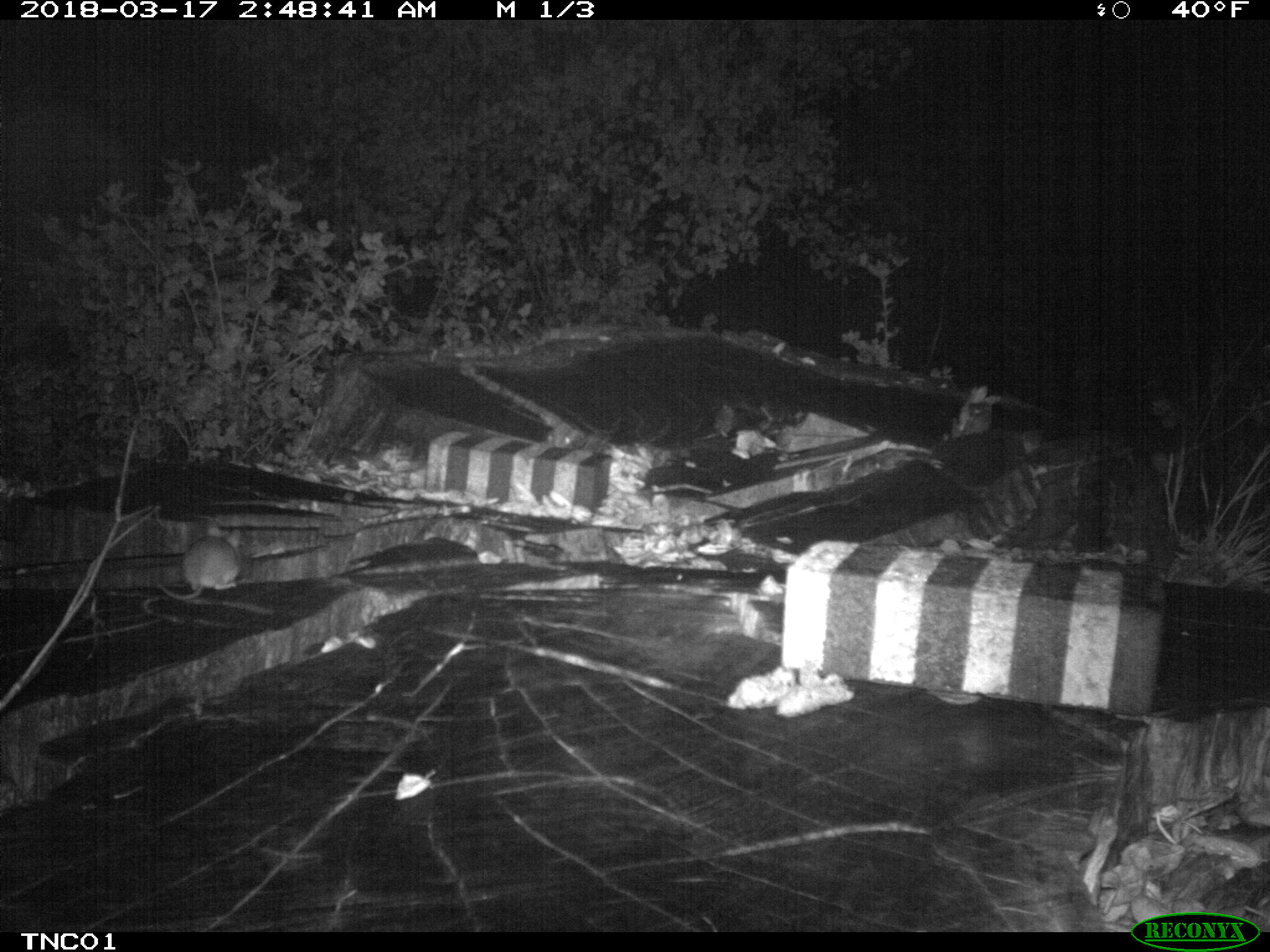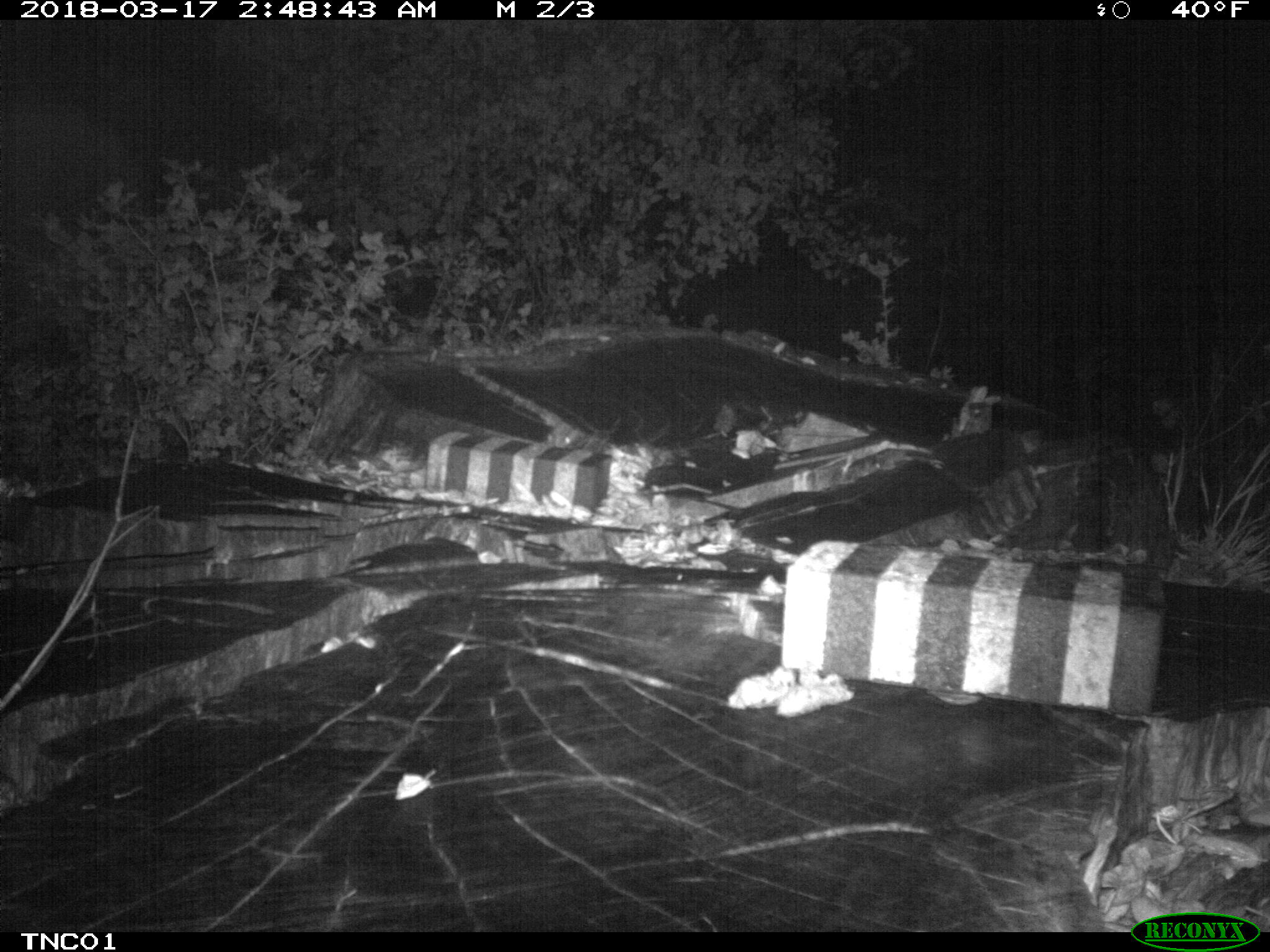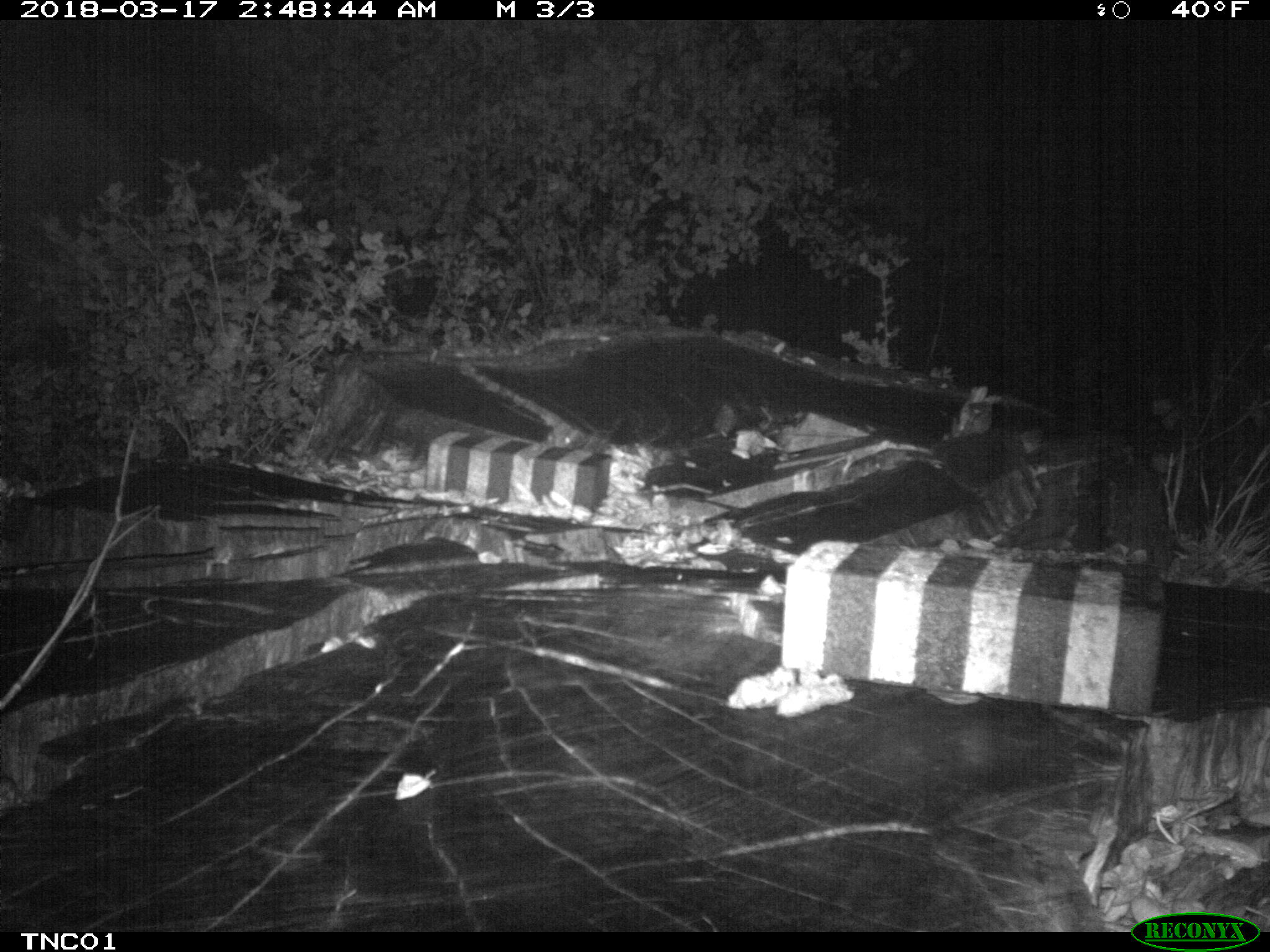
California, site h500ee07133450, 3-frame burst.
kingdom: Animalia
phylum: Chordata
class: Mammalia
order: Rodentia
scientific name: Rodentia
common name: rodent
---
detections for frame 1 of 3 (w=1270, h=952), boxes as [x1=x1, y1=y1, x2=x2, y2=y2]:
rodent: [x1=154, y1=520, x2=241, y2=601]